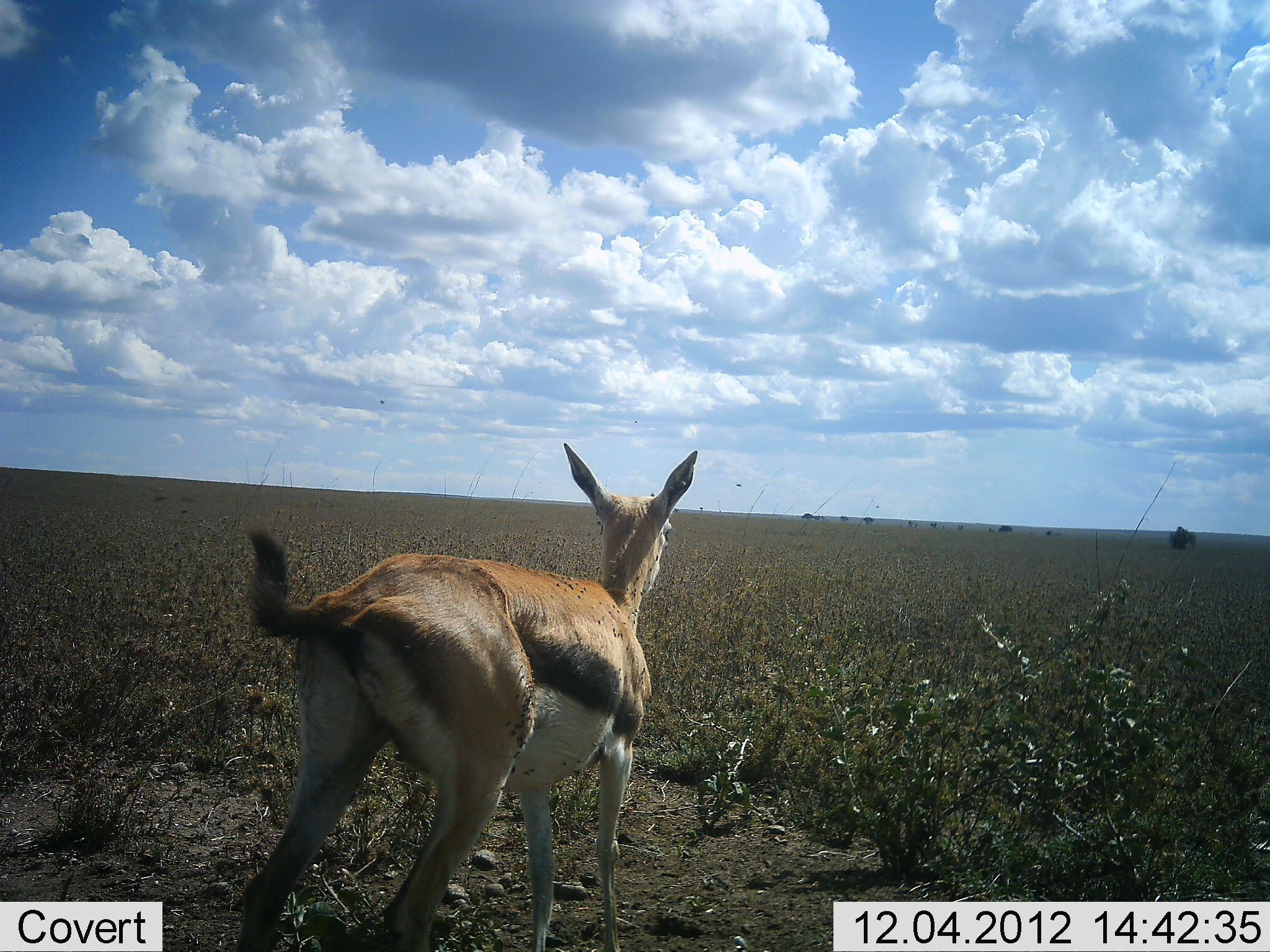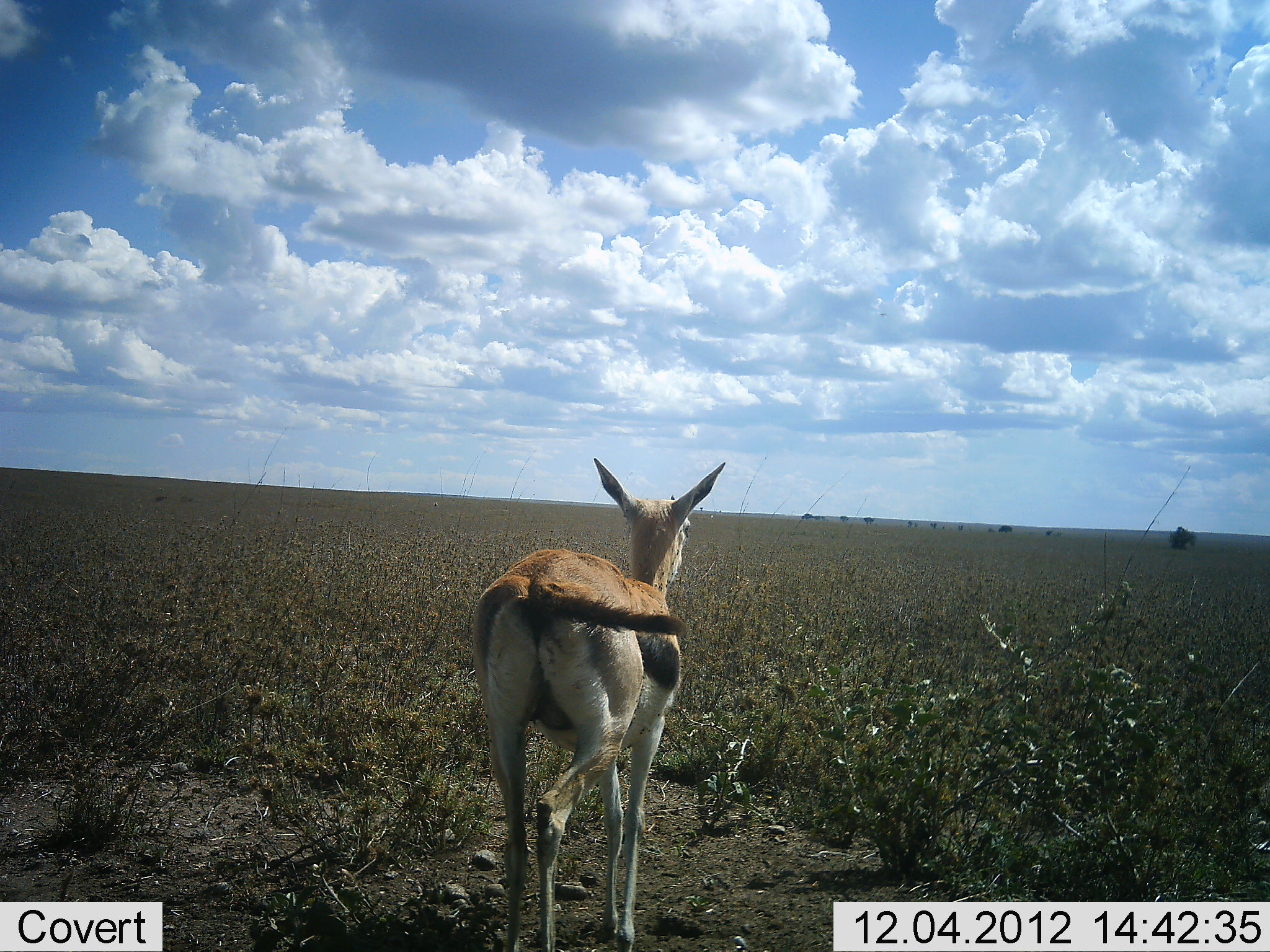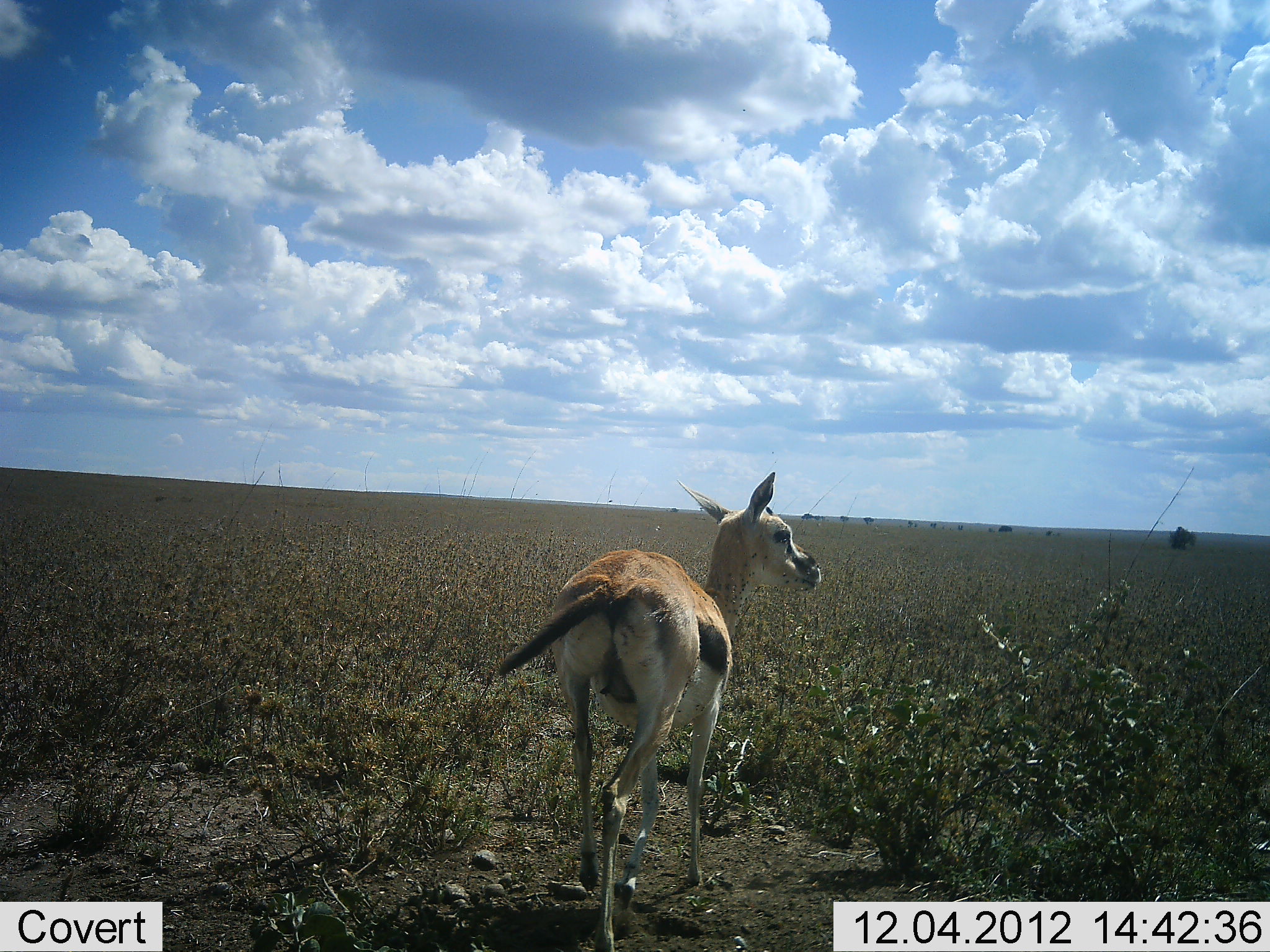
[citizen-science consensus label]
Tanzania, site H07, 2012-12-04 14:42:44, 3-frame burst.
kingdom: Animalia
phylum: Chordata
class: Mammalia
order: Artiodactyla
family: Bovidae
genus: Eudorcas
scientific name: Eudorcas thomsonii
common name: thomson's gazelle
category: gazellethomsons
Gazellethomsons (thomson's gazelle) (Eudorcas thomsonii), count 1. Behavior (volunteer vote fractions): standing 18%, resting 0%, moving 82%, interacting 0%. Young present (vote fraction): 0%. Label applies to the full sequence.